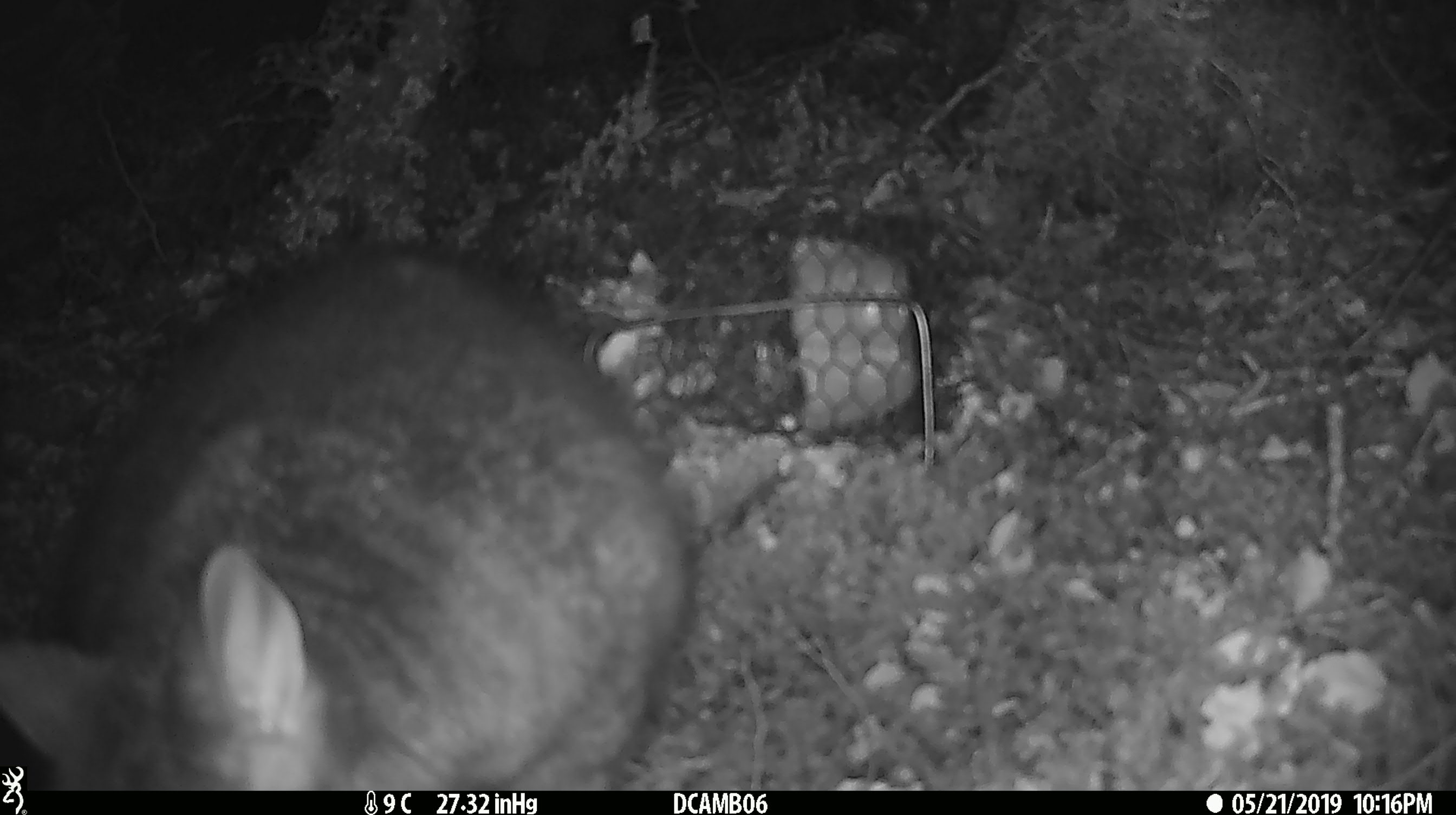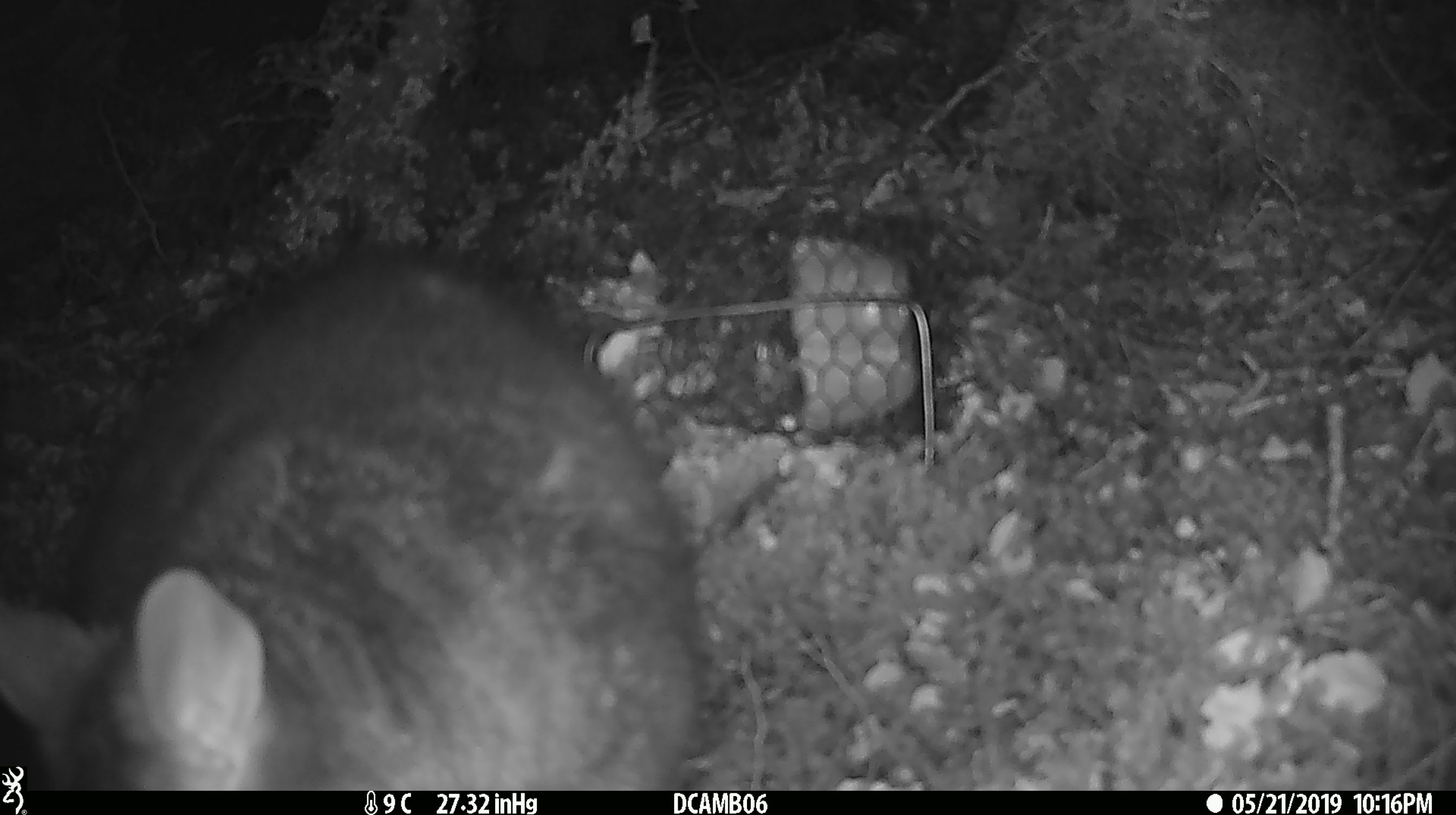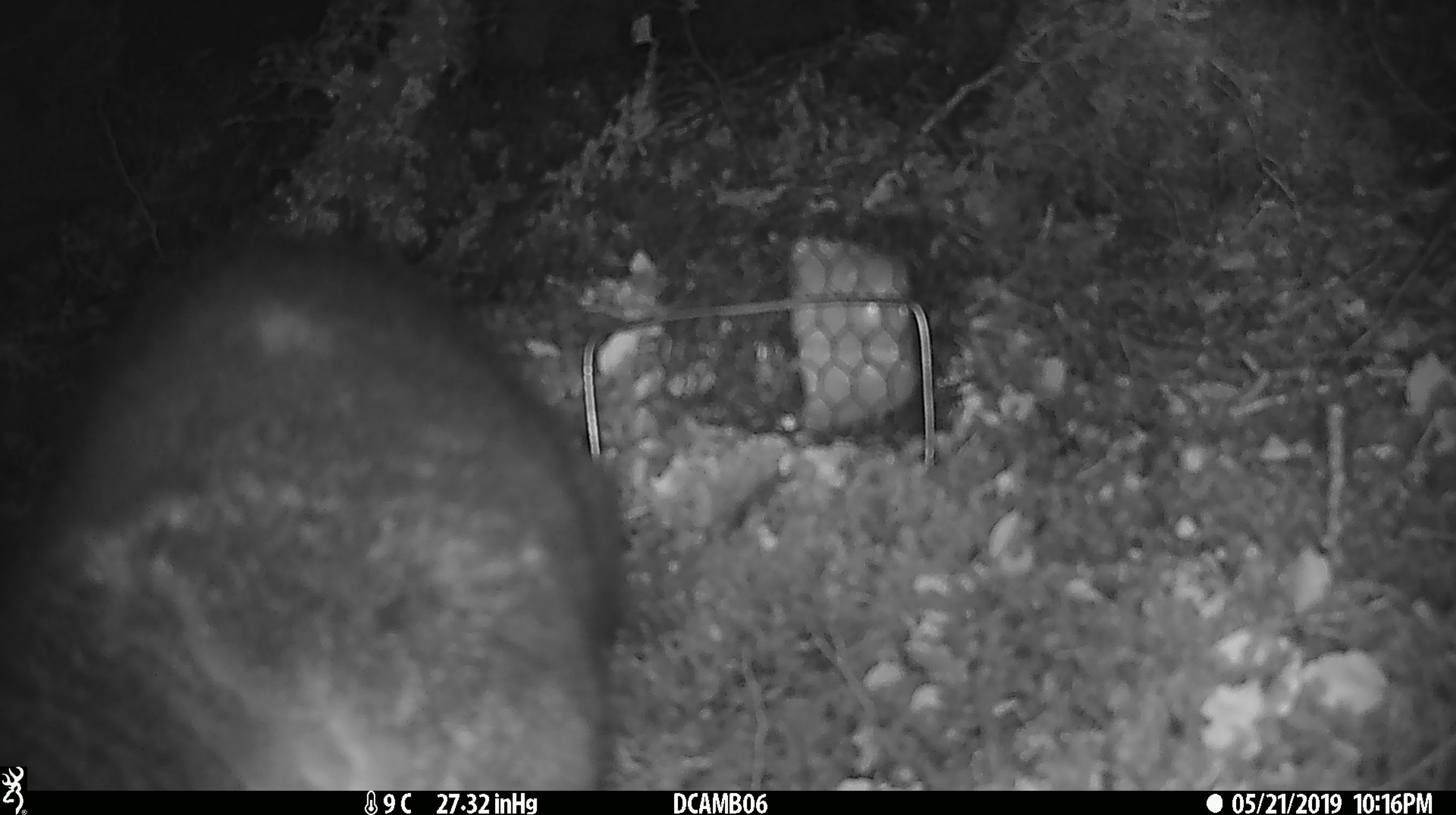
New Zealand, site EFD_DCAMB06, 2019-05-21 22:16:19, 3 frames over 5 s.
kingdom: Animalia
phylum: Chordata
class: Mammalia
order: Diprotodontia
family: Phalangeridae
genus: Trichosurus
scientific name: Trichosurus vulpecula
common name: common brushtail possum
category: possum